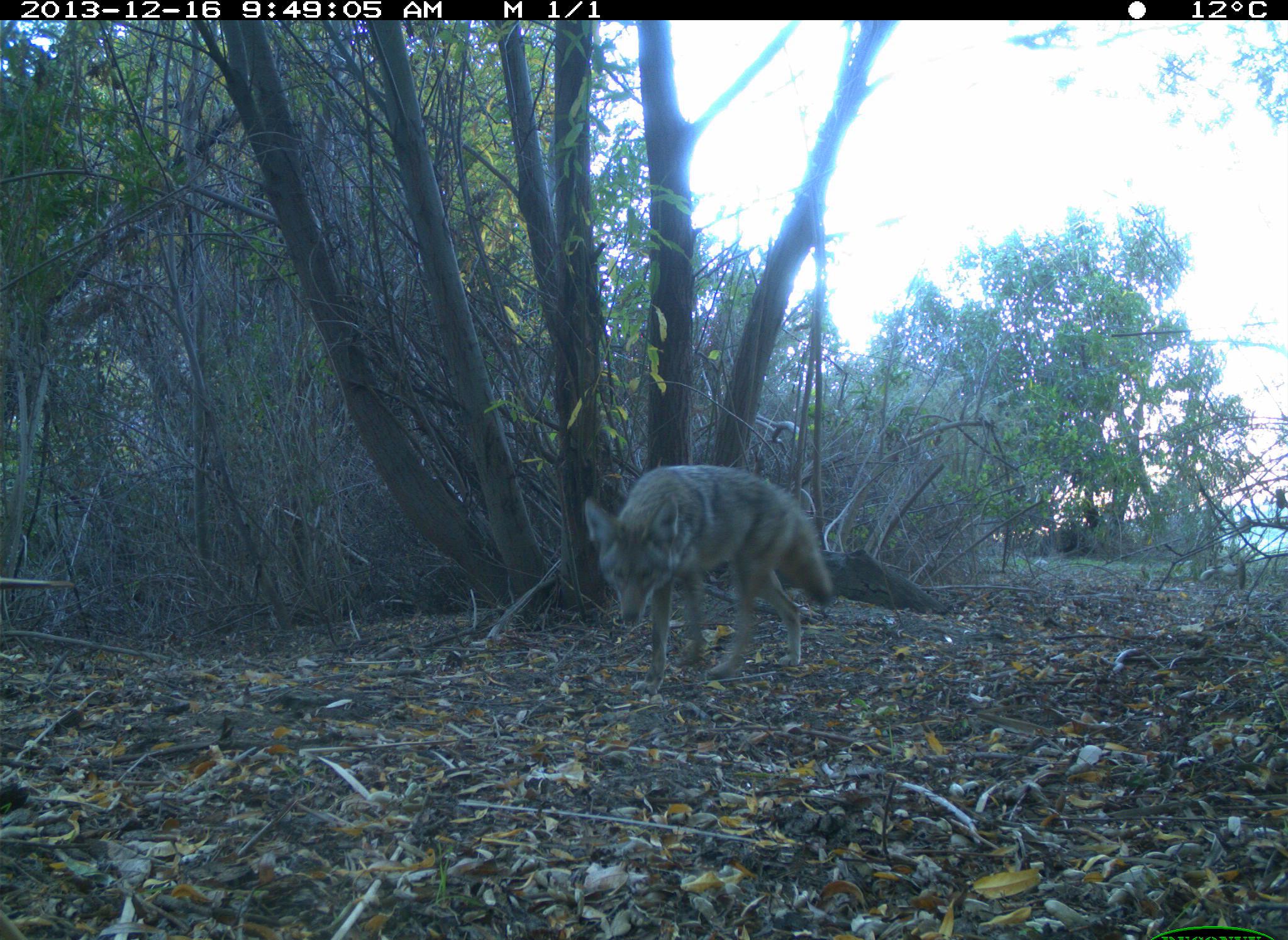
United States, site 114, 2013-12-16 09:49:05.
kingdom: Animalia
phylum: Chordata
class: Mammalia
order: Carnivora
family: Canidae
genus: Canis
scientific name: Canis latrans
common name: coyote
Coyote (Canis latrans).